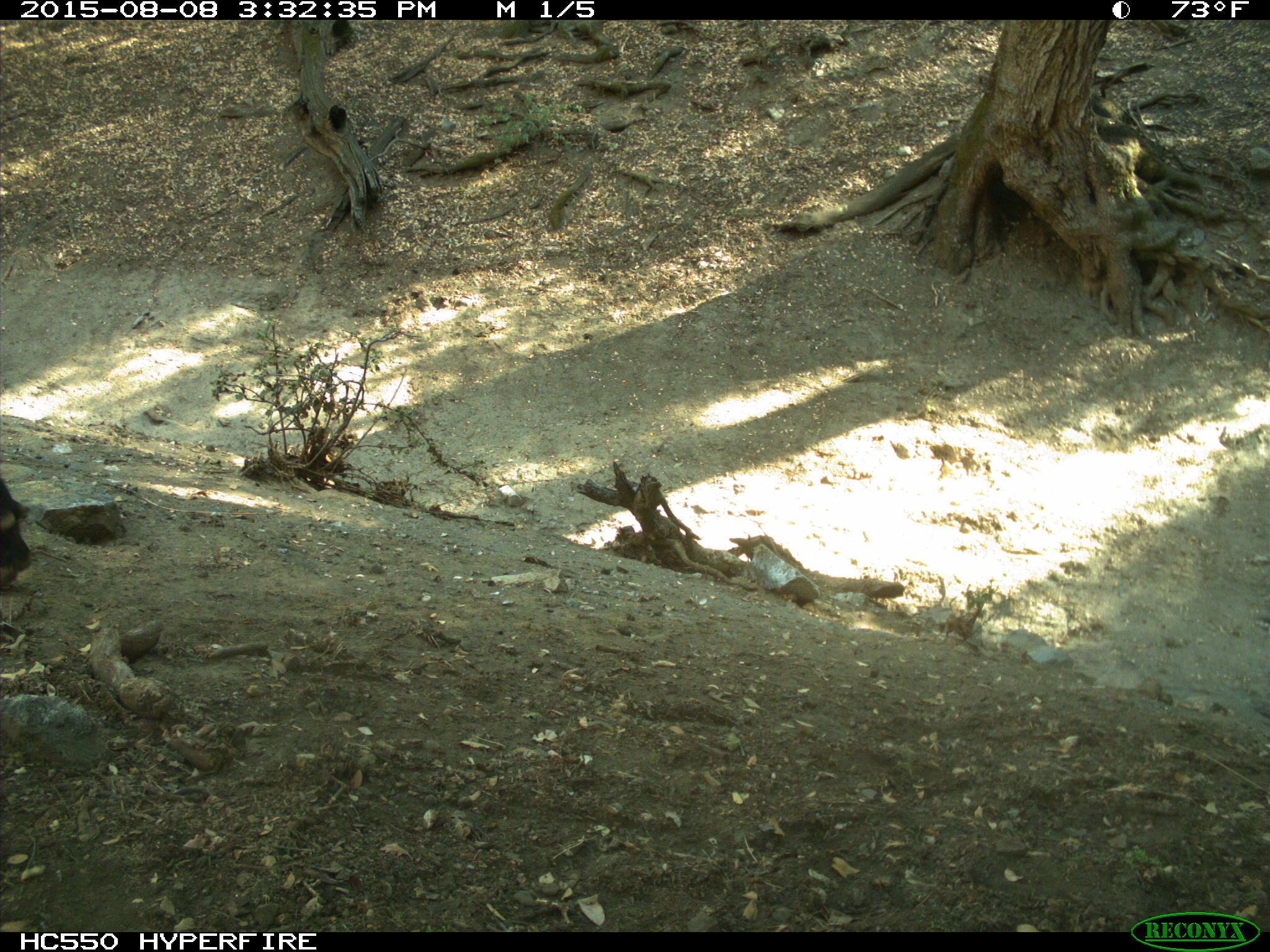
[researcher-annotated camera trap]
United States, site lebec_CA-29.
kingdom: Animalia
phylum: Chordata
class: Mammalia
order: Artiodactyla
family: Bovidae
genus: Bos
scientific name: Bos taurus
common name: domestic cow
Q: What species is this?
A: Bos taurus (domestic cow).